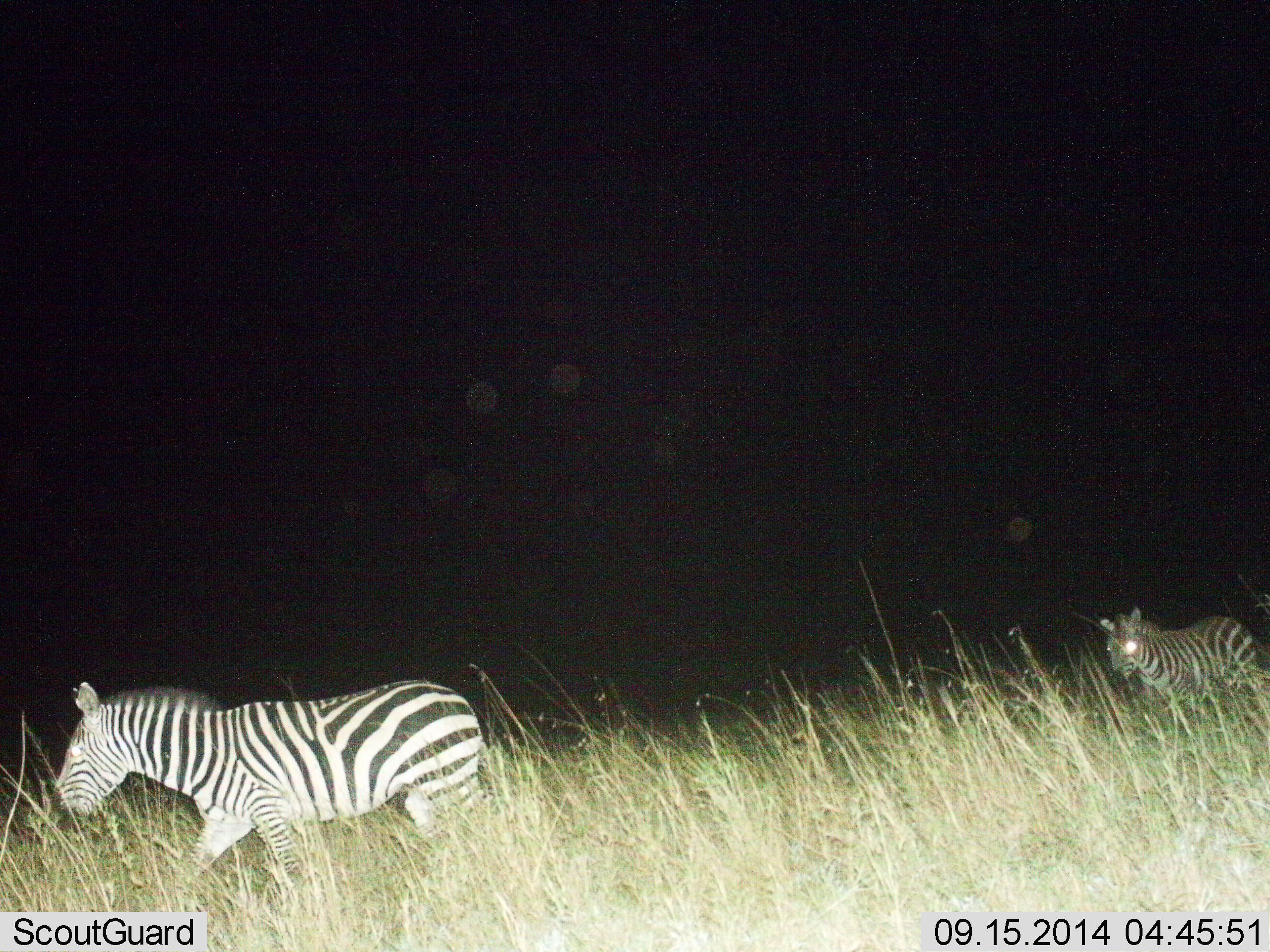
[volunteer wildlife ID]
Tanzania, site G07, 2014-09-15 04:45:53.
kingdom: Animalia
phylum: Chordata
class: Mammalia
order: Perissodactyla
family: Equidae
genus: Equus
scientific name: Equus quagga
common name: plains zebra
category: zebra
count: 2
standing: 20%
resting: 0%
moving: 90%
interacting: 0%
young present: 0%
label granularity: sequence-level